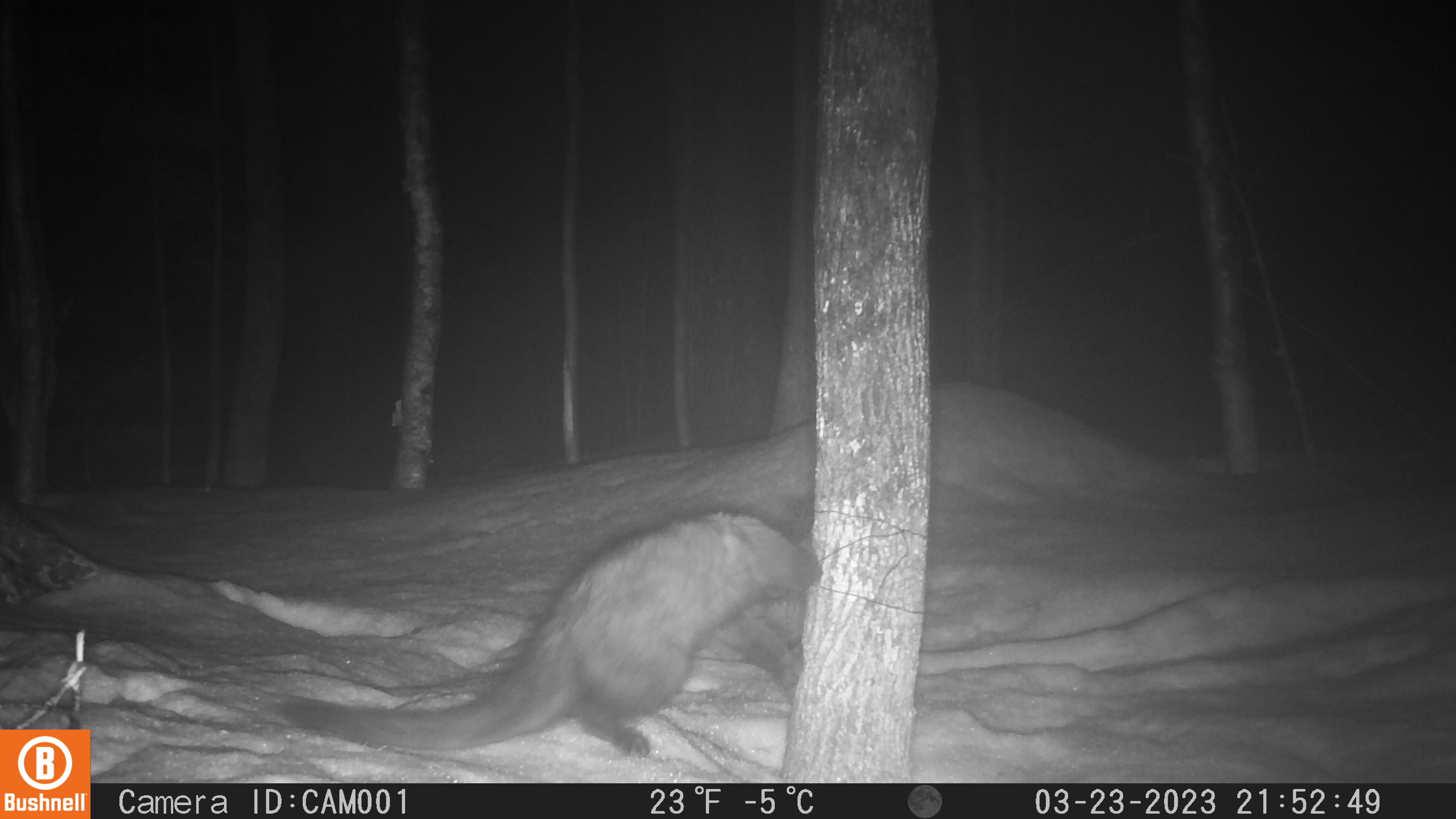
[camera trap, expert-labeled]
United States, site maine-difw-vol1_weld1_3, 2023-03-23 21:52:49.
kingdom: Animalia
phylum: Chordata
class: Mammalia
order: Carnivora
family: Mustelidae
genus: Pekania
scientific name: Pekania pennanti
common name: fisher